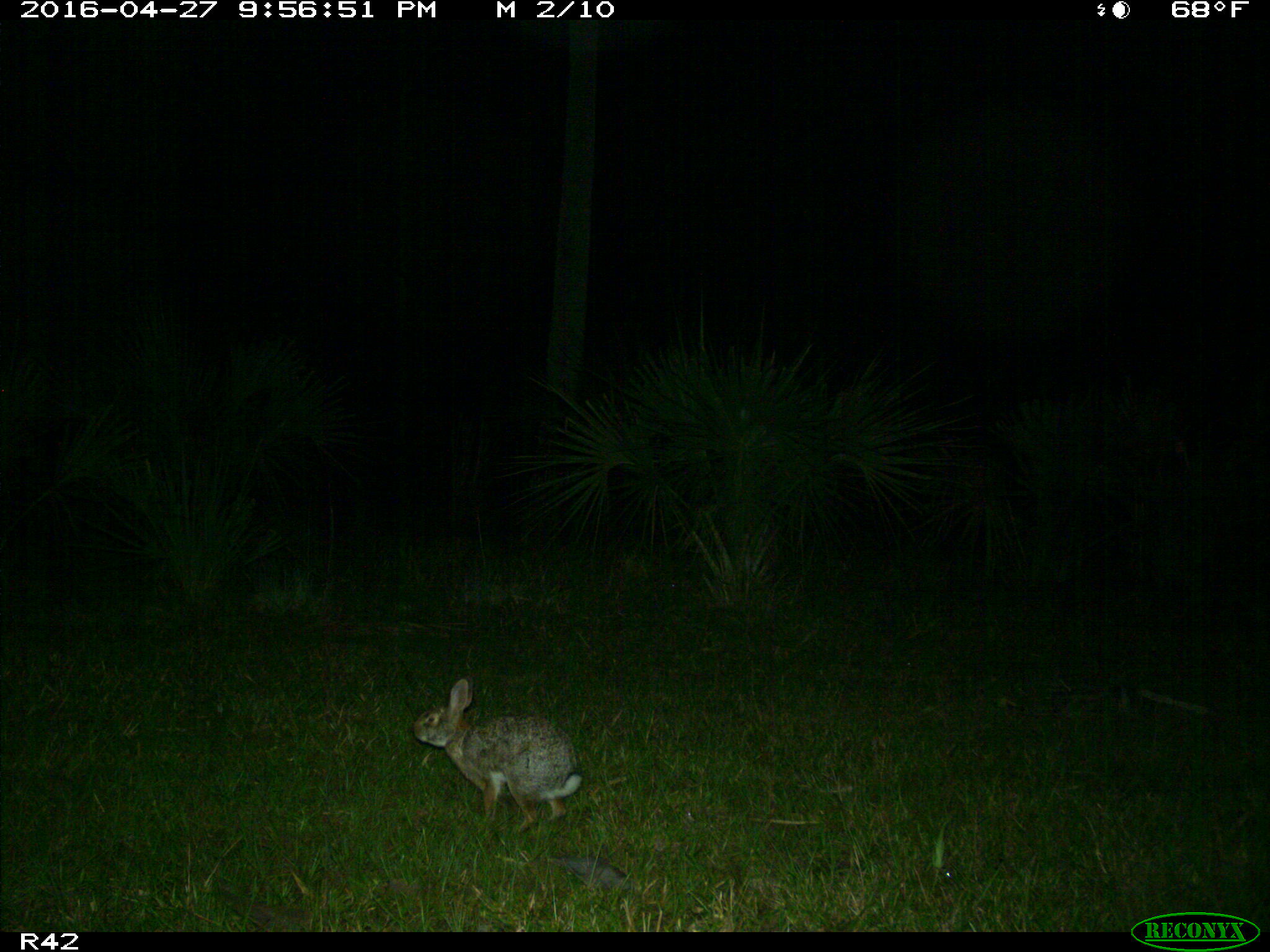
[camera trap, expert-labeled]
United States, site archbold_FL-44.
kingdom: Animalia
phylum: Chordata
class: Mammalia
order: Lagomorpha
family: Leporidae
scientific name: Leporidae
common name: rabbits and hares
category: unidentified rabbit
Unidentified rabbit (rabbits and hares) (Leporidae).